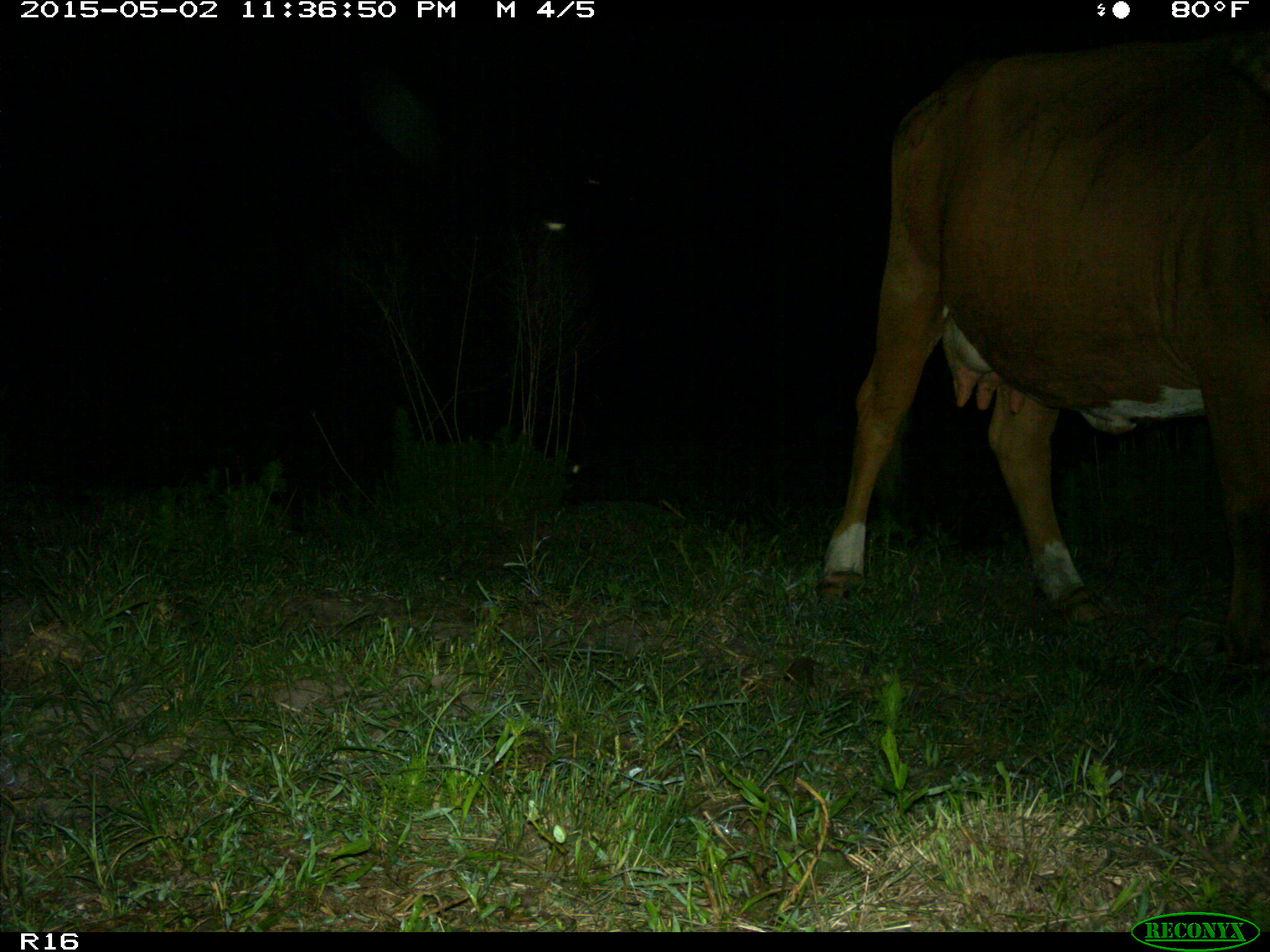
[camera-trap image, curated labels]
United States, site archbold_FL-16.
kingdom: Animalia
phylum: Chordata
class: Mammalia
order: Artiodactyla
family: Bovidae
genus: Bos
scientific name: Bos taurus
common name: domestic cow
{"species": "Bos taurus (domestic cow)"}